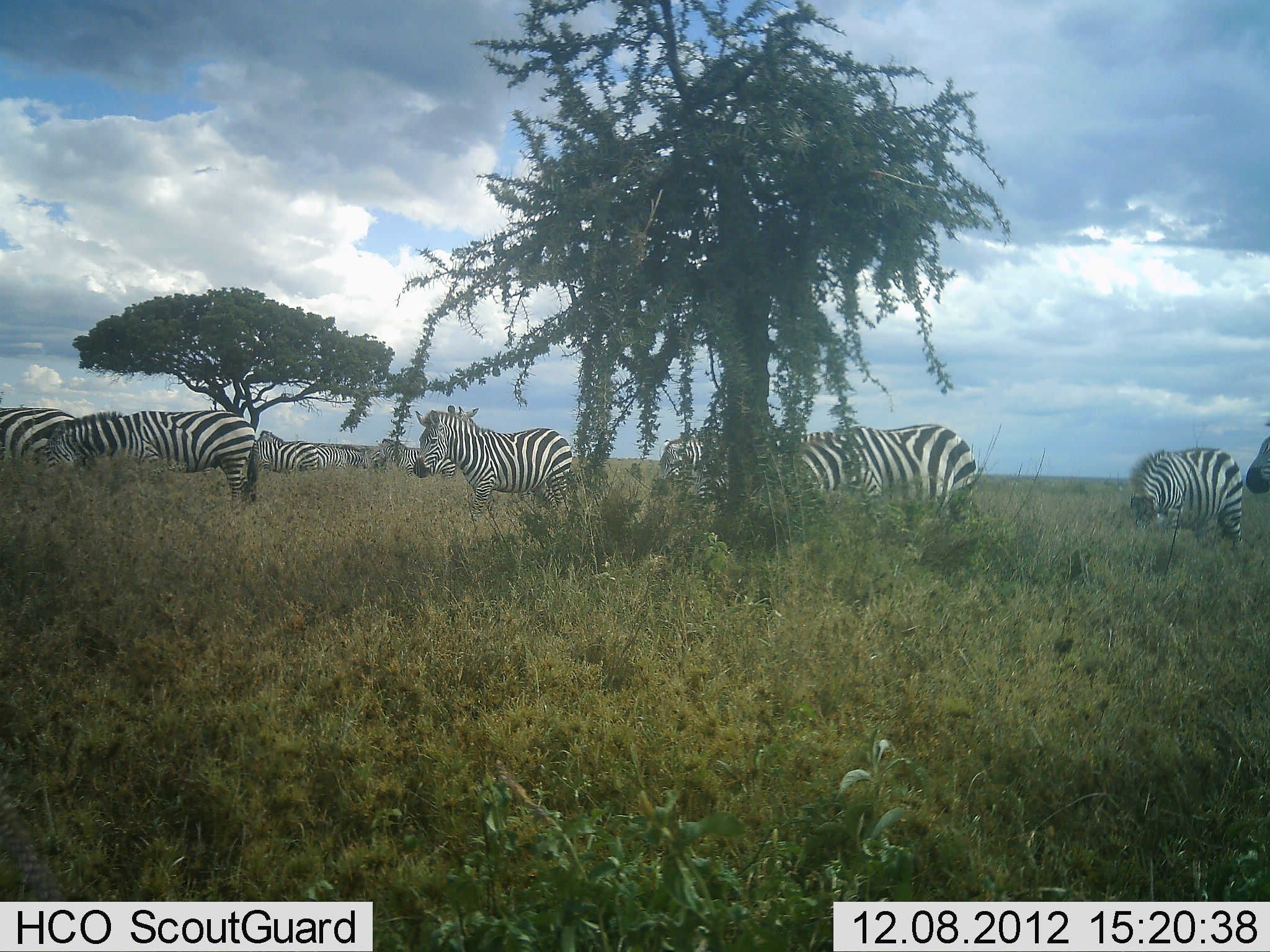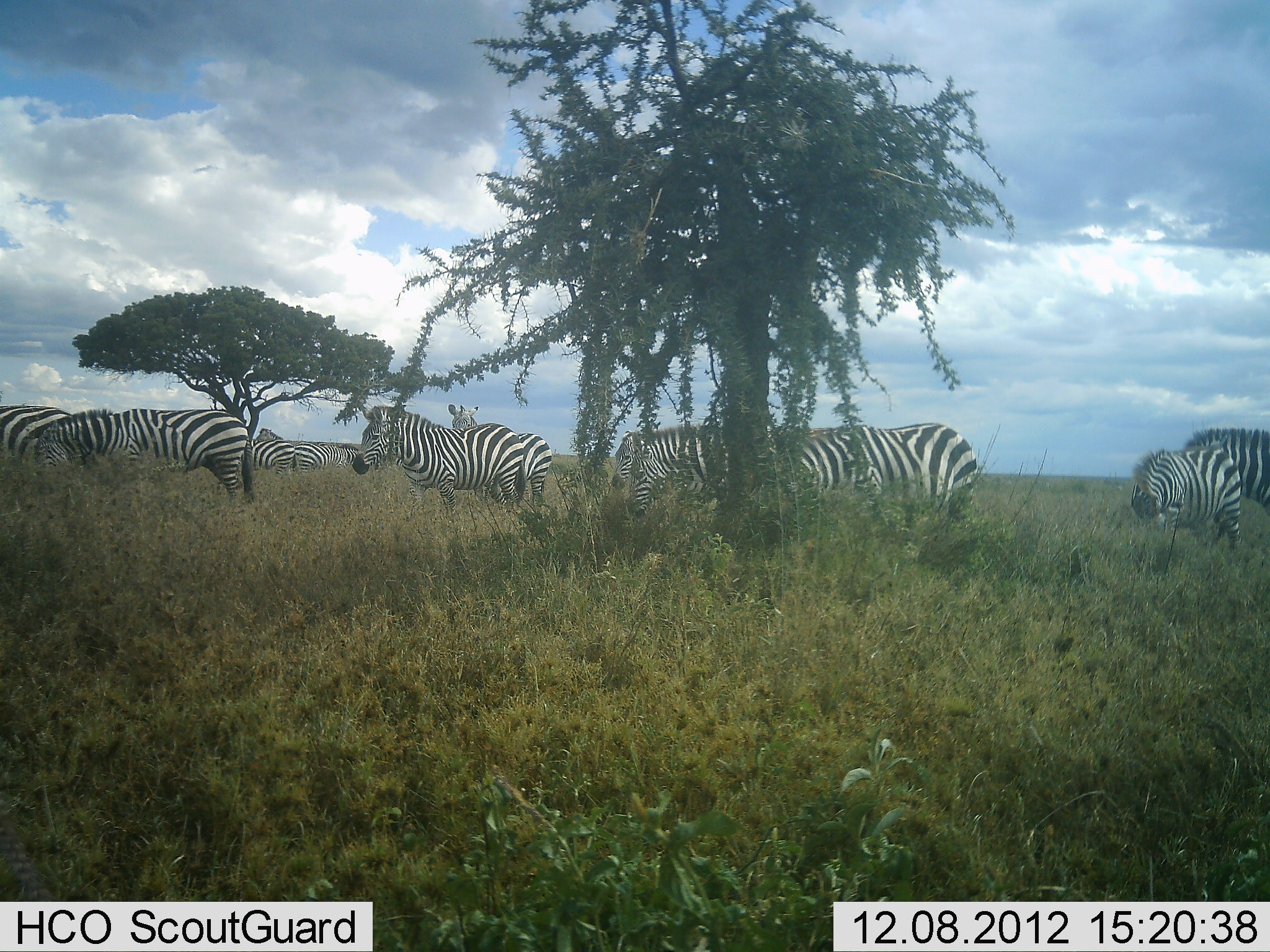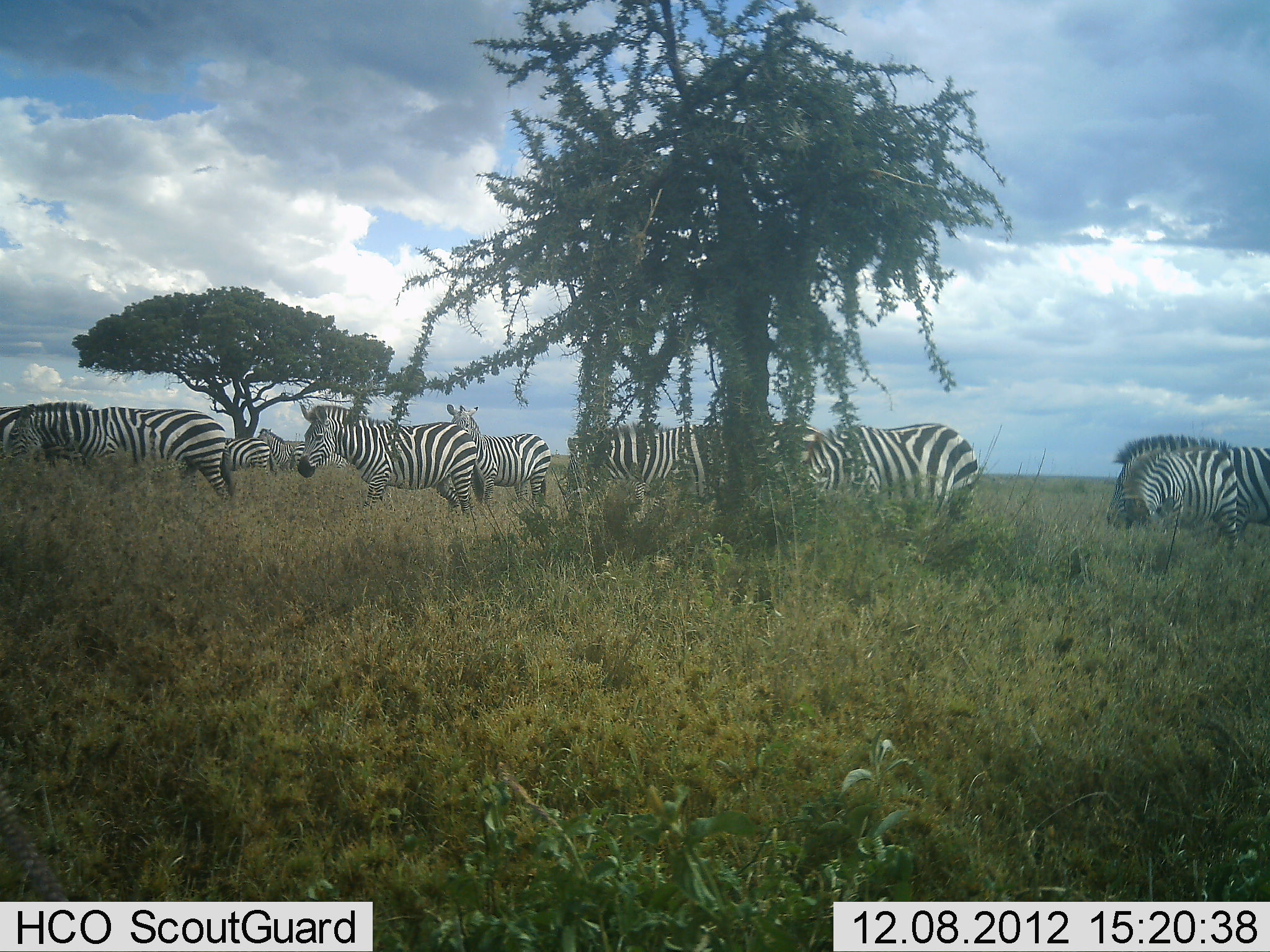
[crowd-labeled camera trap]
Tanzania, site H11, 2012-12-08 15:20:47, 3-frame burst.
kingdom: Animalia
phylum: Chordata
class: Mammalia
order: Perissodactyla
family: Equidae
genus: Equus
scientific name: Equus quagga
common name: plains zebra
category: zebra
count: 9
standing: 60%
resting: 0%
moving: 80%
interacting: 0%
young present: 0%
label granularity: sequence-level